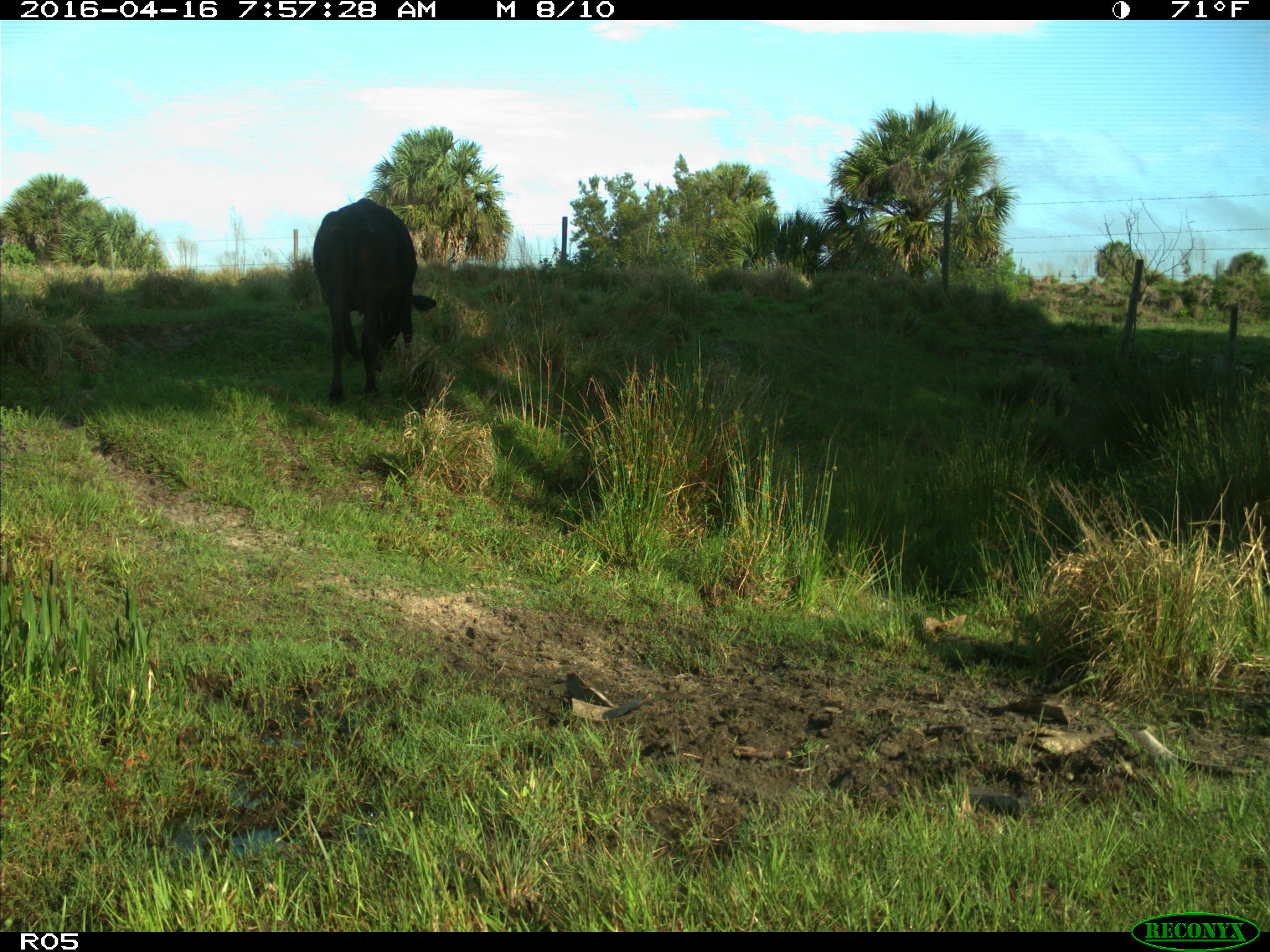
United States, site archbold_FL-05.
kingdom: Animalia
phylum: Chordata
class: Mammalia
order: Artiodactyla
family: Bovidae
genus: Bos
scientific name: Bos taurus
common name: domestic cow